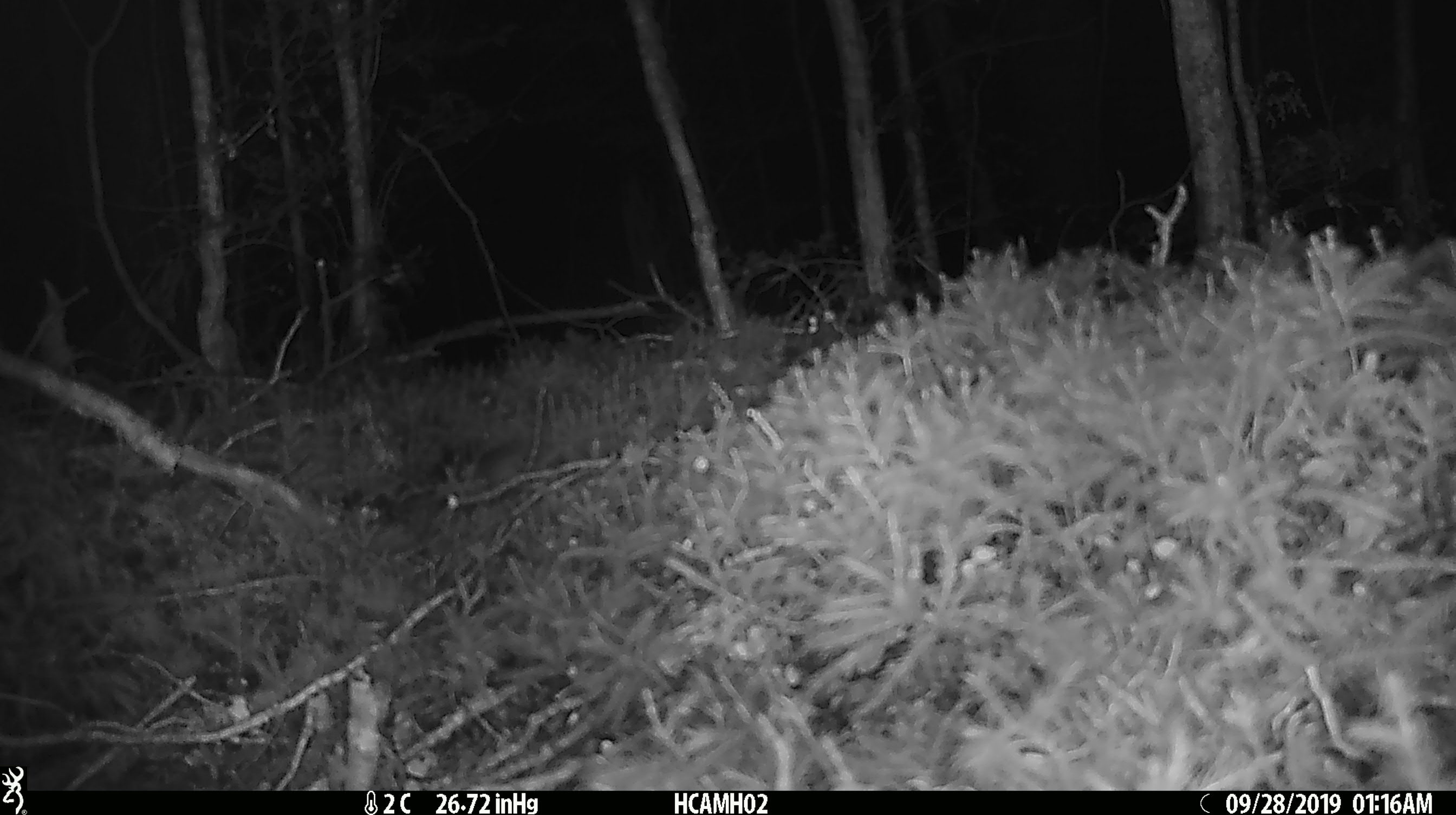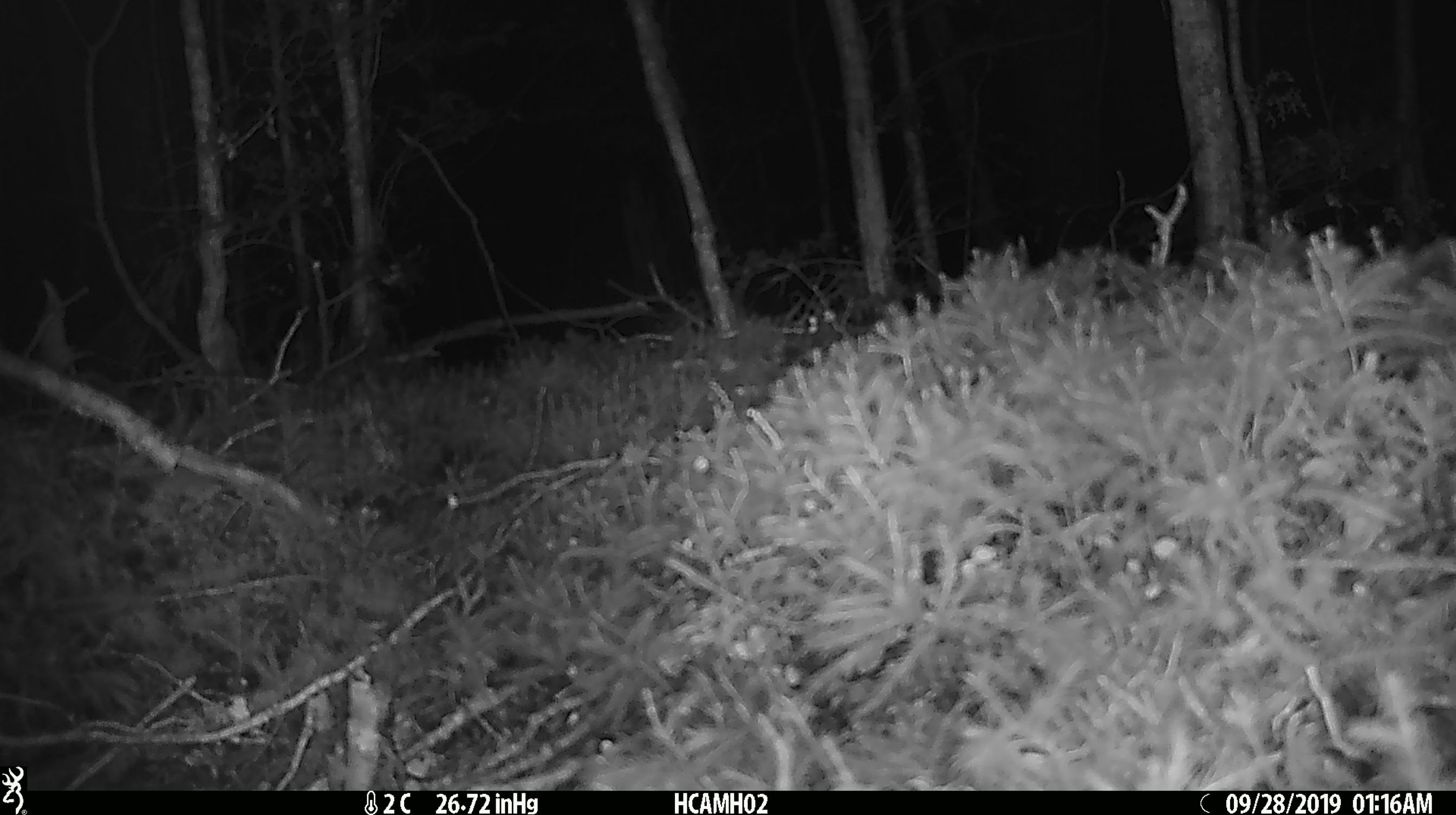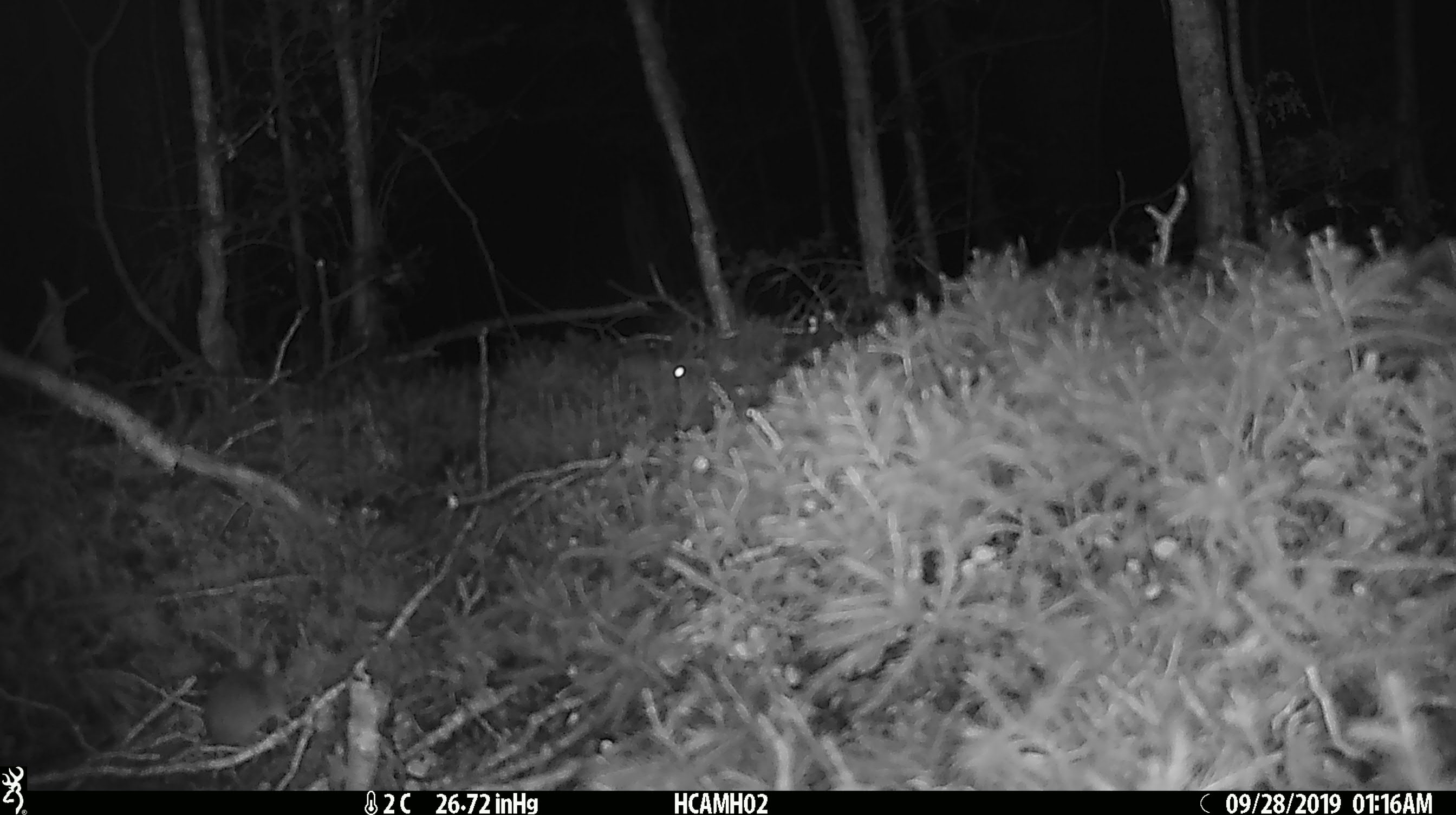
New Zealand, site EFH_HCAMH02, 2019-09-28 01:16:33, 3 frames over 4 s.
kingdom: Animalia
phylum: Chordata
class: Mammalia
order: Rodentia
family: Muridae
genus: Mus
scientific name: Mus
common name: mouse